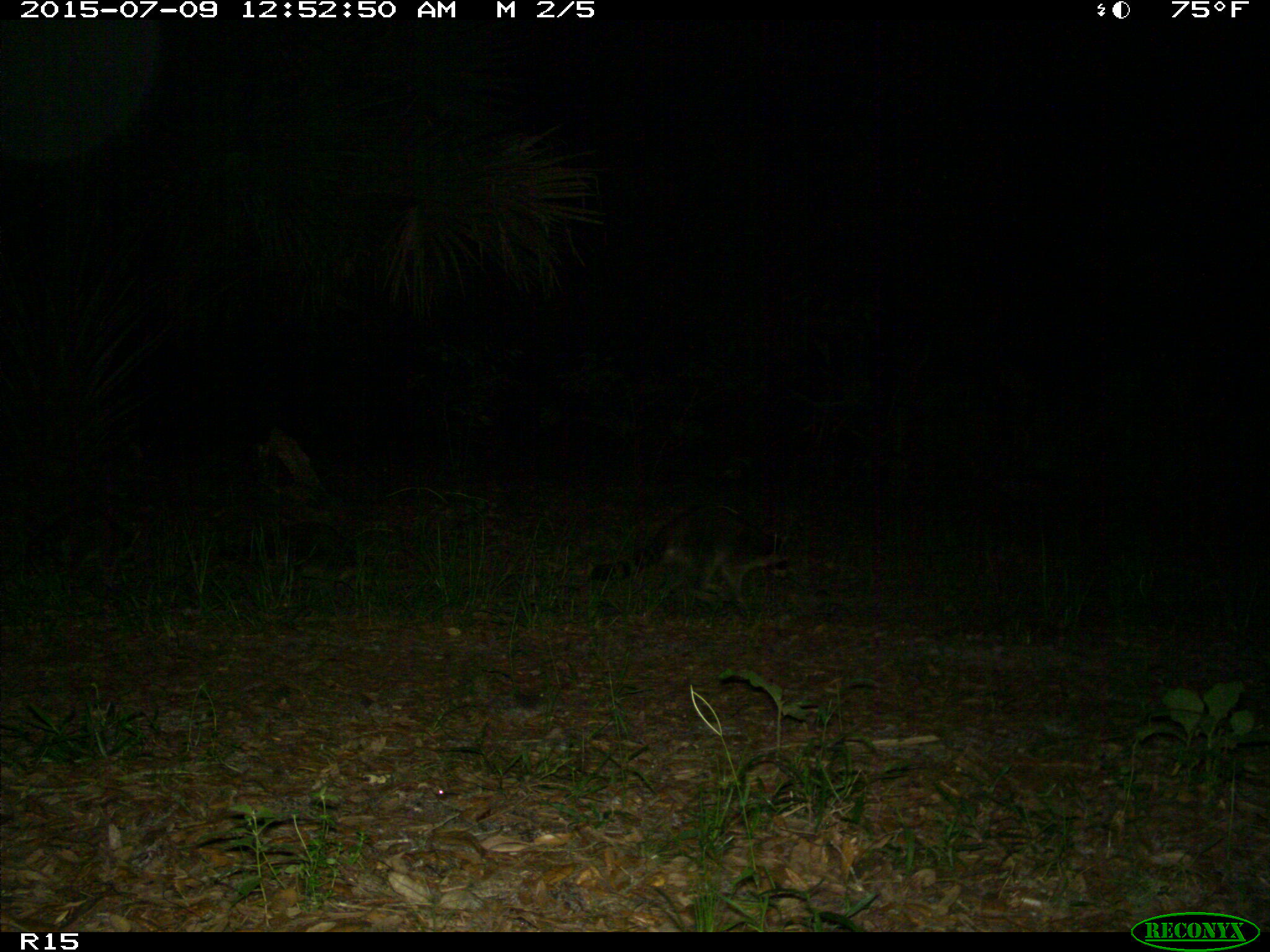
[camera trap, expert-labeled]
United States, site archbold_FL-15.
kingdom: Animalia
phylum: Chordata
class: Mammalia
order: Carnivora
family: Procyonidae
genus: Procyon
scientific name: Procyon lotor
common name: common raccoon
Procyon lotor (common raccoon).